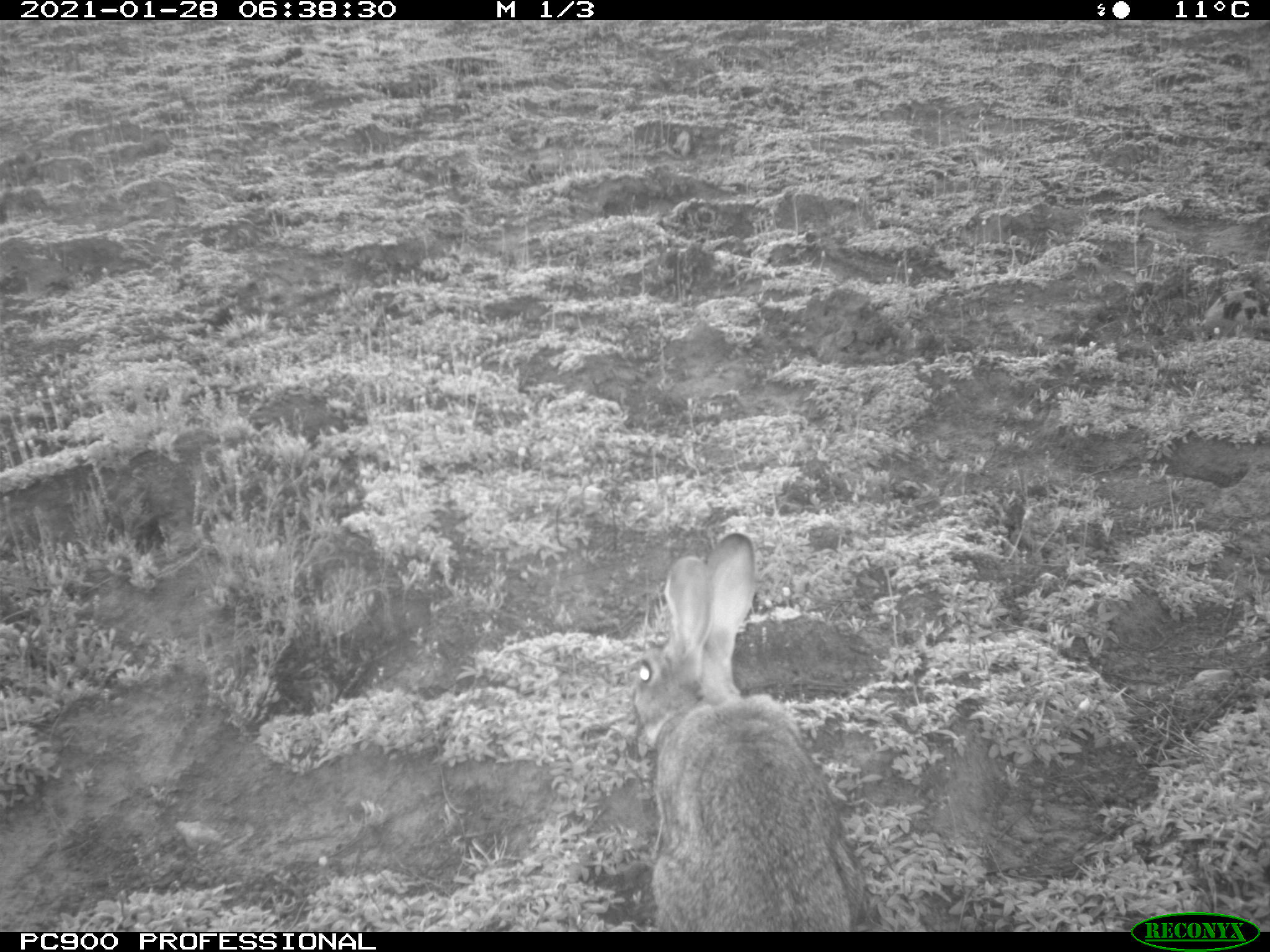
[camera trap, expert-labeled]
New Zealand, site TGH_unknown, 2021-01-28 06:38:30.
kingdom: Animalia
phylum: Chordata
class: Mammalia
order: Lagomorpha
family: Leporidae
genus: Oryctolagus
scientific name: Oryctolagus cuniculus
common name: european rabbit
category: rabbit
Rabbit (european rabbit) (Oryctolagus cuniculus).